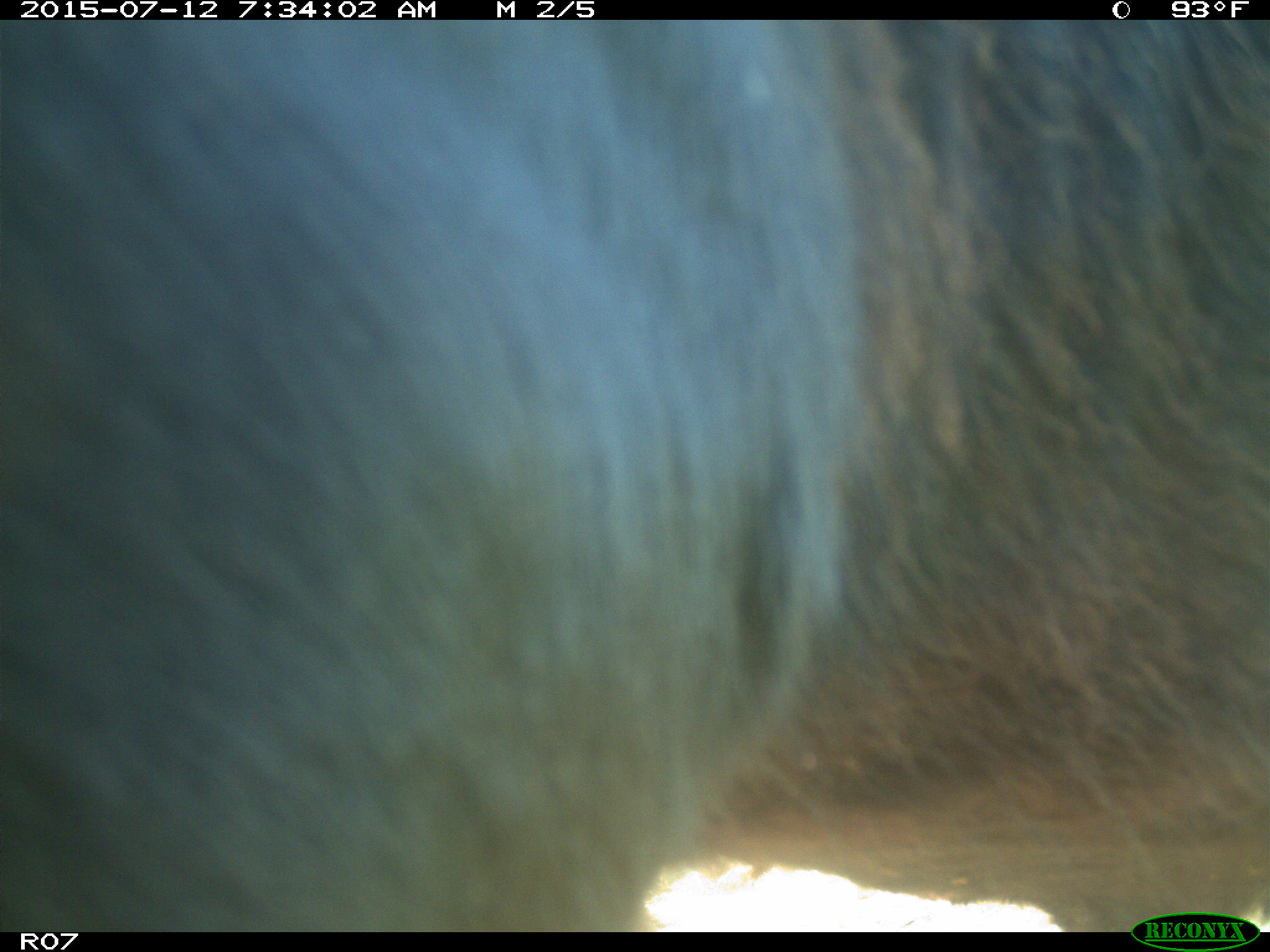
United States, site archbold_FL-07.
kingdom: Animalia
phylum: Chordata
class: Mammalia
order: Artiodactyla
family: Bovidae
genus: Bos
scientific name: Bos taurus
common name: domestic cow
Bos taurus (domestic cow).